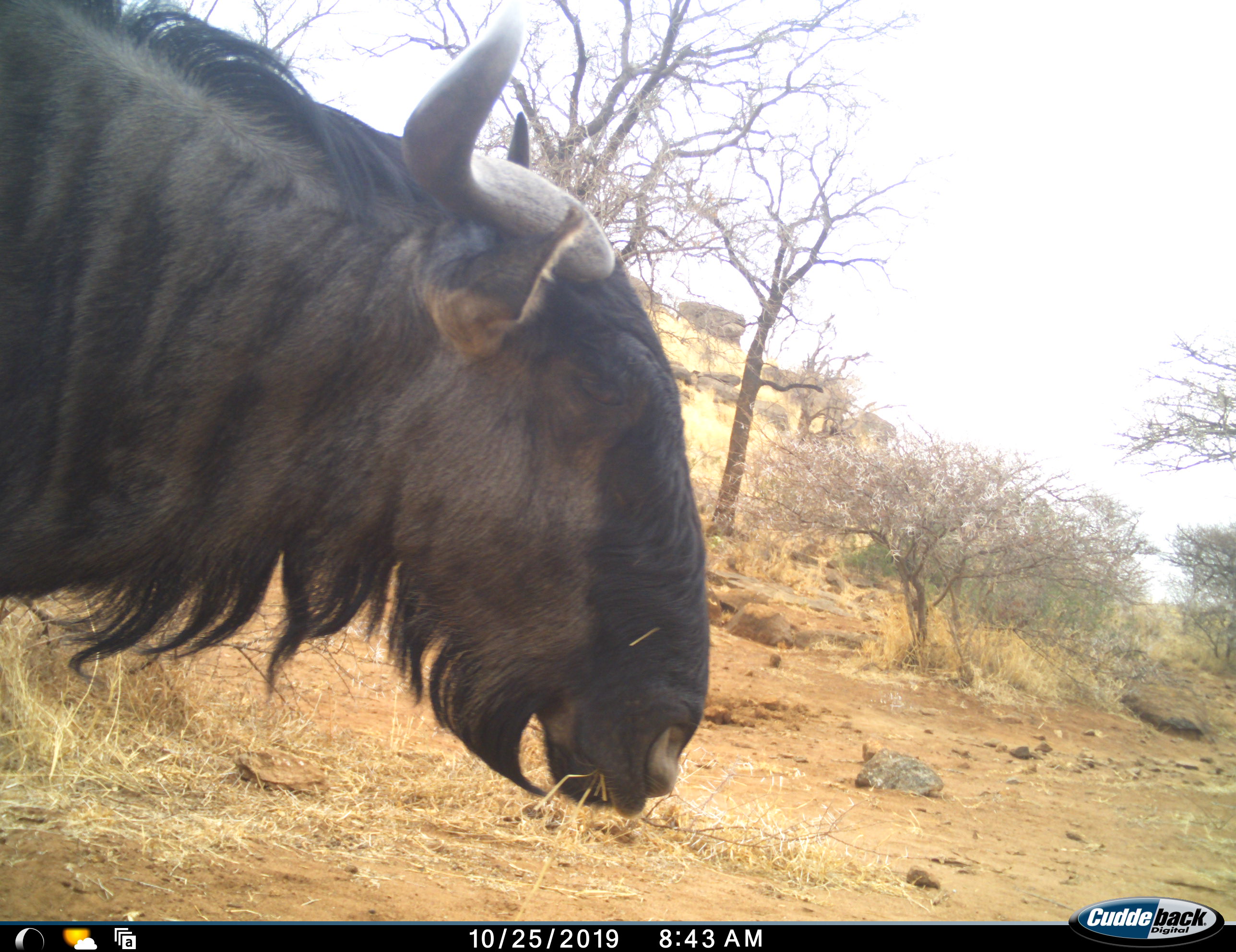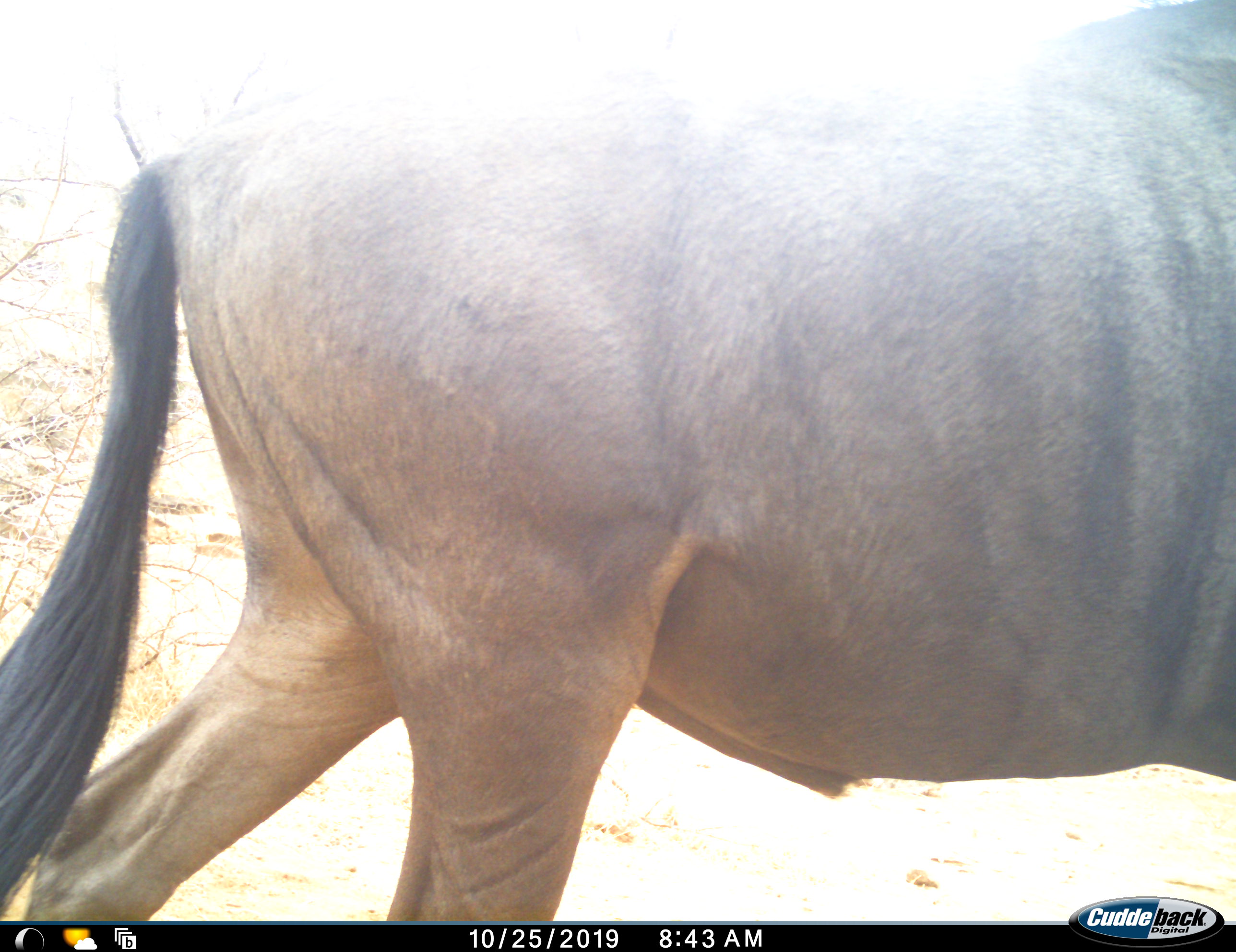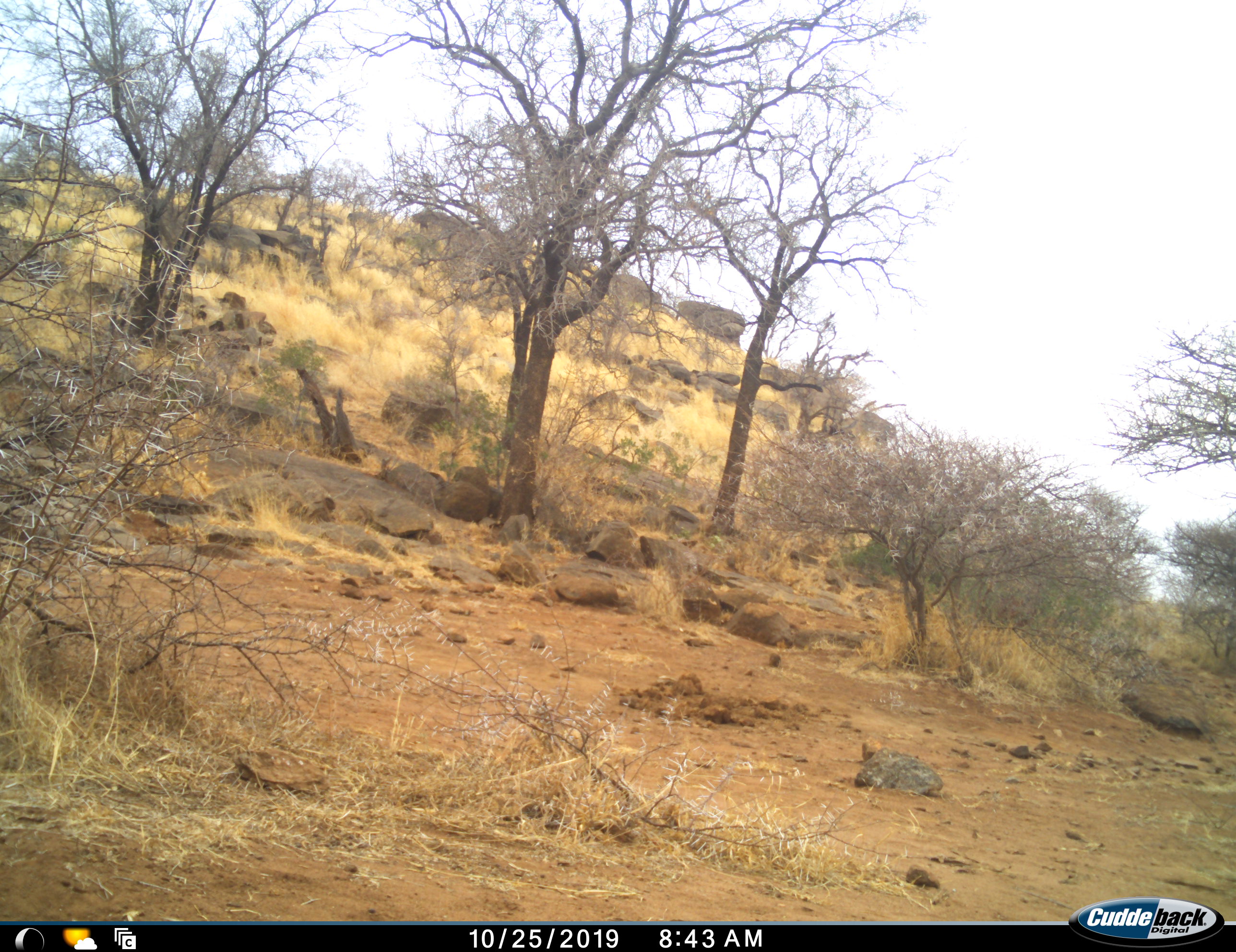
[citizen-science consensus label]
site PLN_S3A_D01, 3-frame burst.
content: unidentified animal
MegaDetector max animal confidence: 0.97